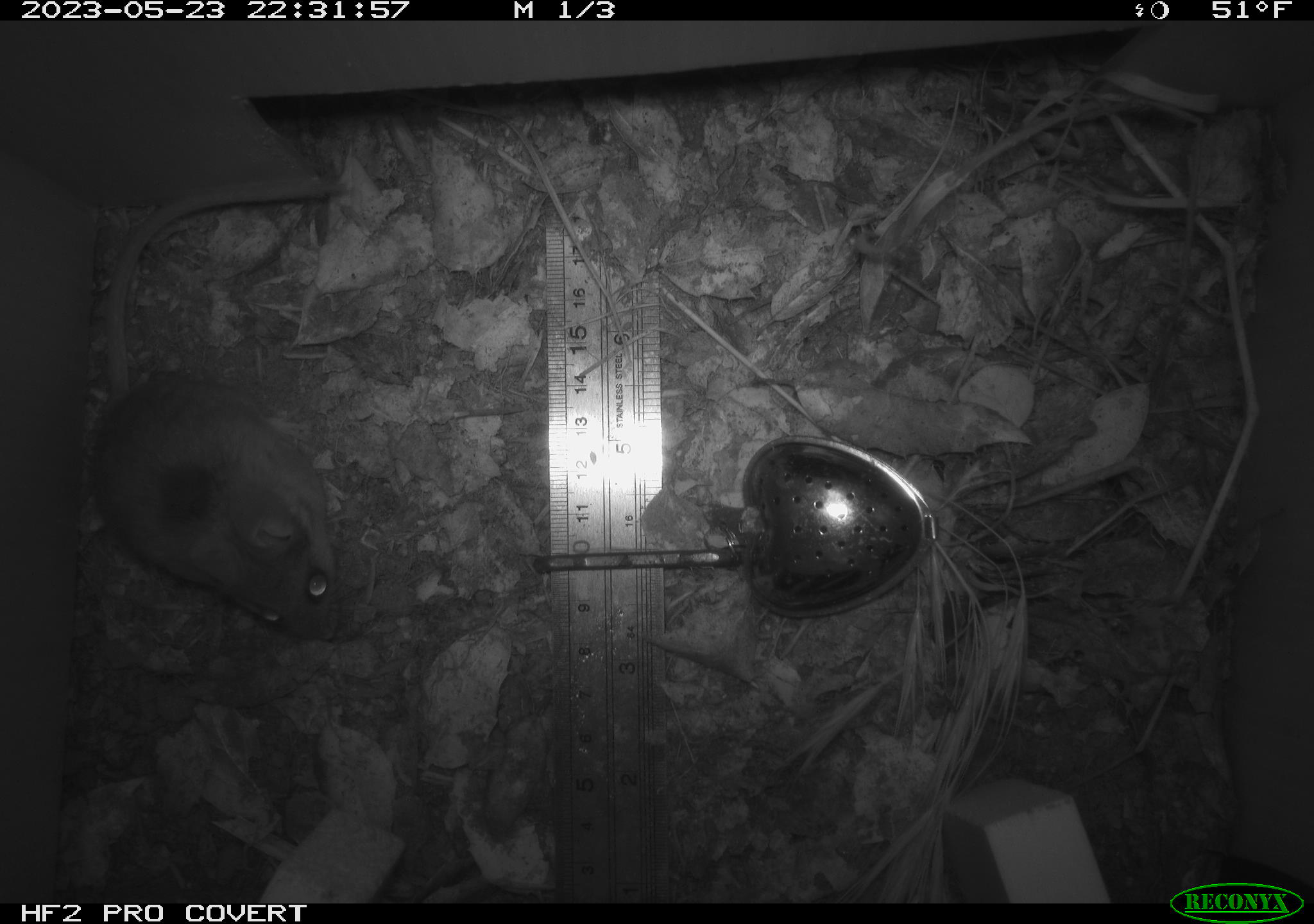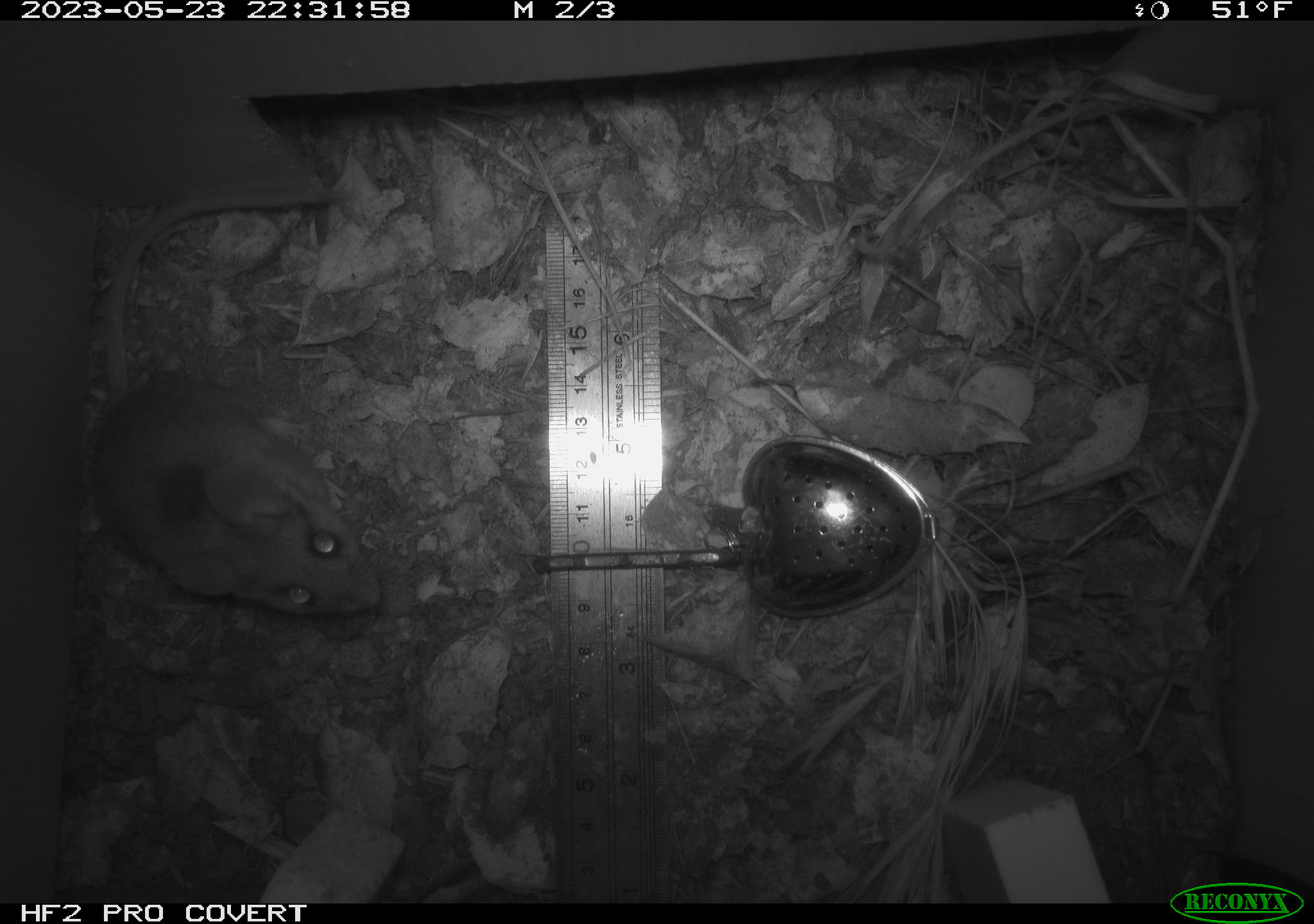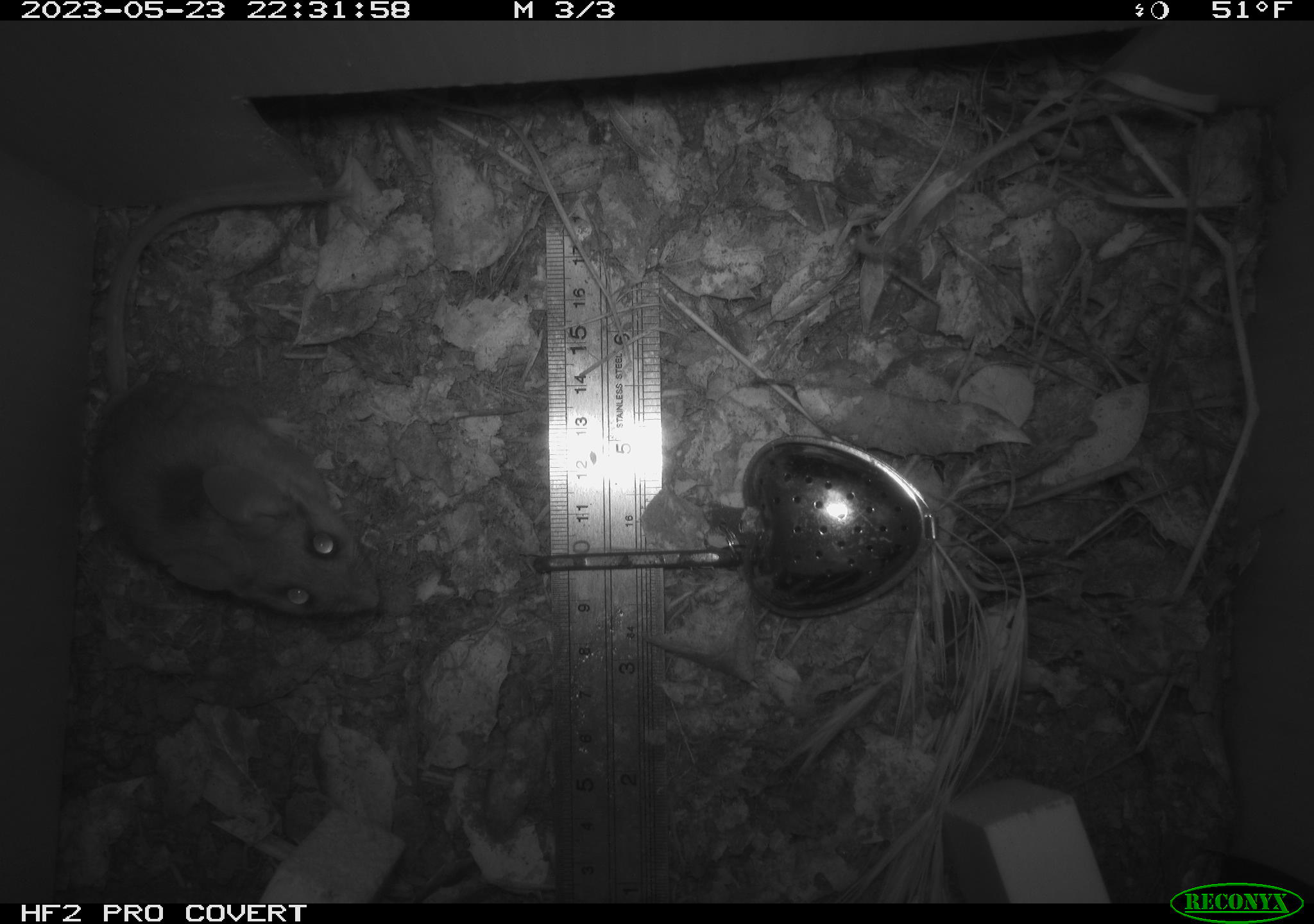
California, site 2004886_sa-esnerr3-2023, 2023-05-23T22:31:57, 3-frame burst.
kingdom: Animalia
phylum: Chordata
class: Mammalia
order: Rodentia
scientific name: Rodentia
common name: mouse species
Mouse species (Rodentia).